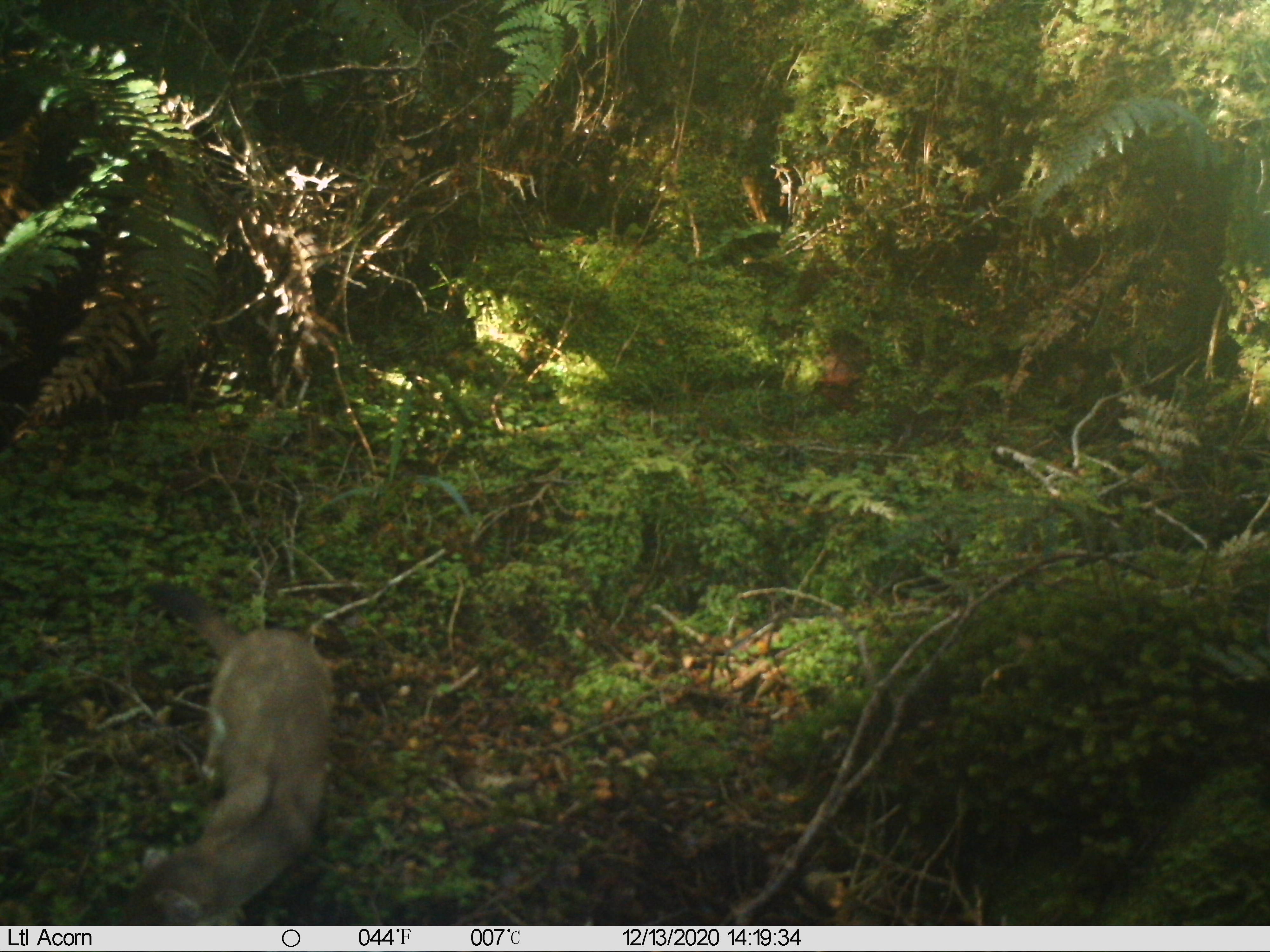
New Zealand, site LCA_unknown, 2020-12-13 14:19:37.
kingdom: Animalia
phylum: Chordata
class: Mammalia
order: Carnivora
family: Mustelidae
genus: Mustela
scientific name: Mustela erminea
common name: stoat